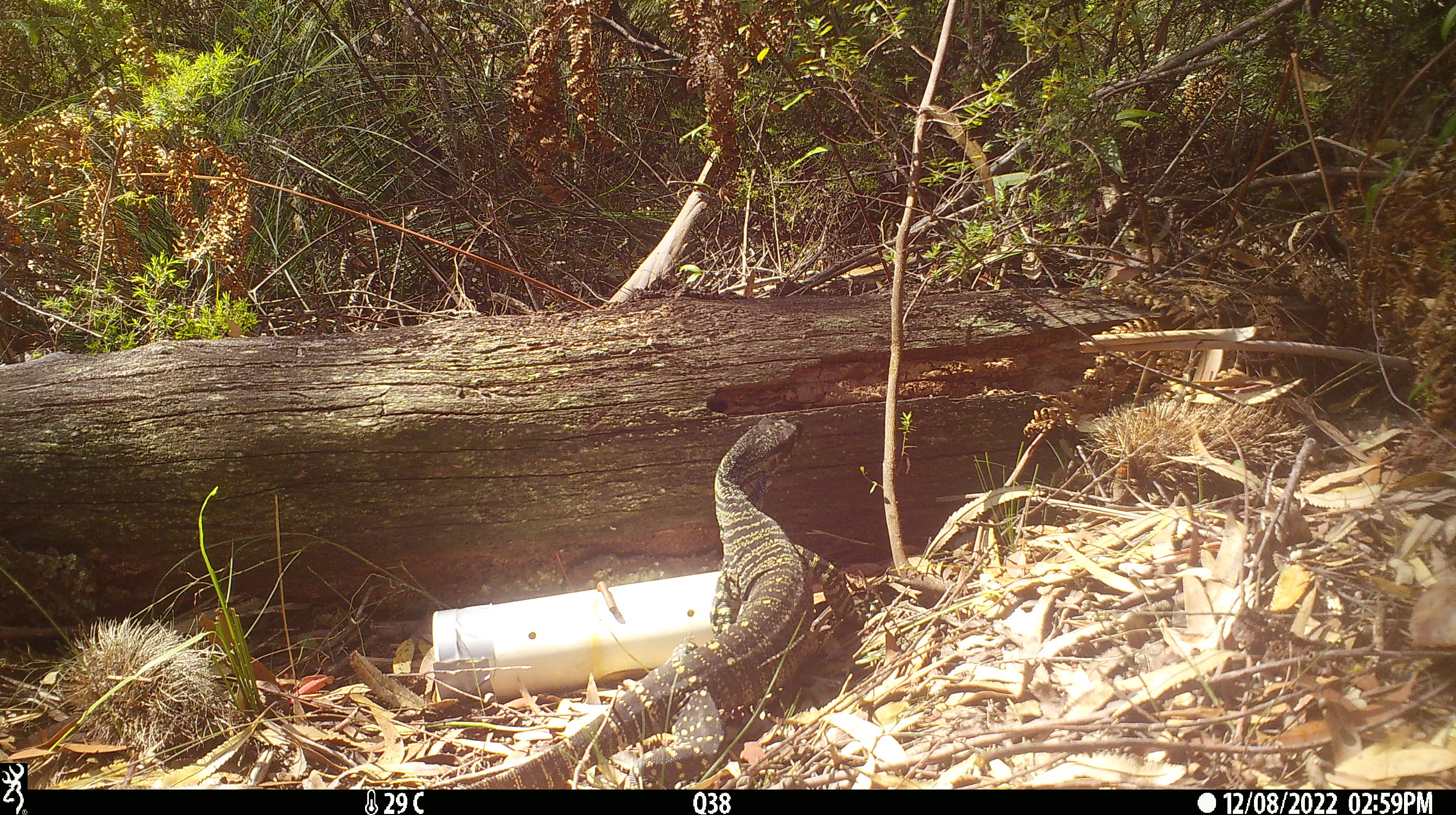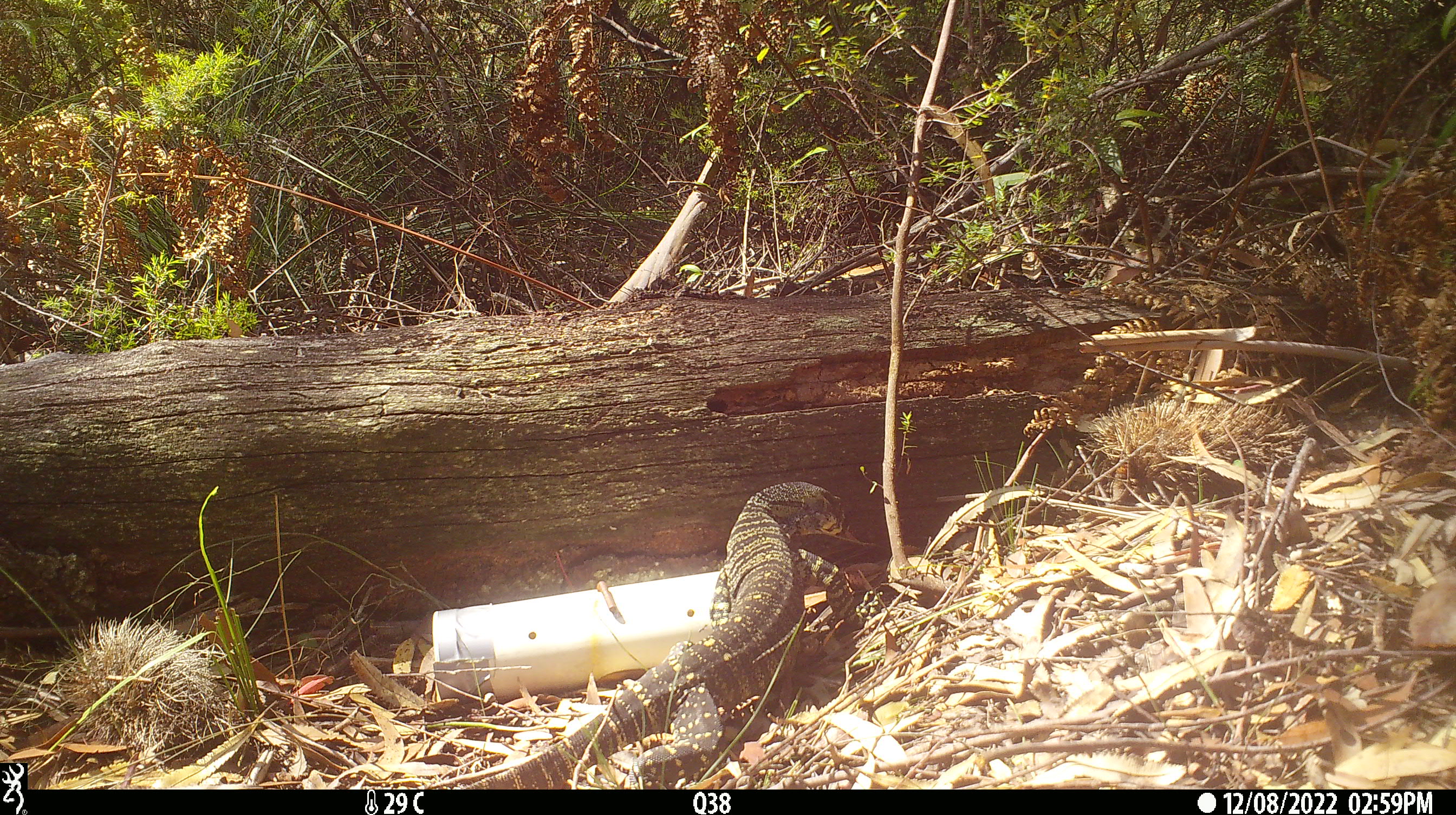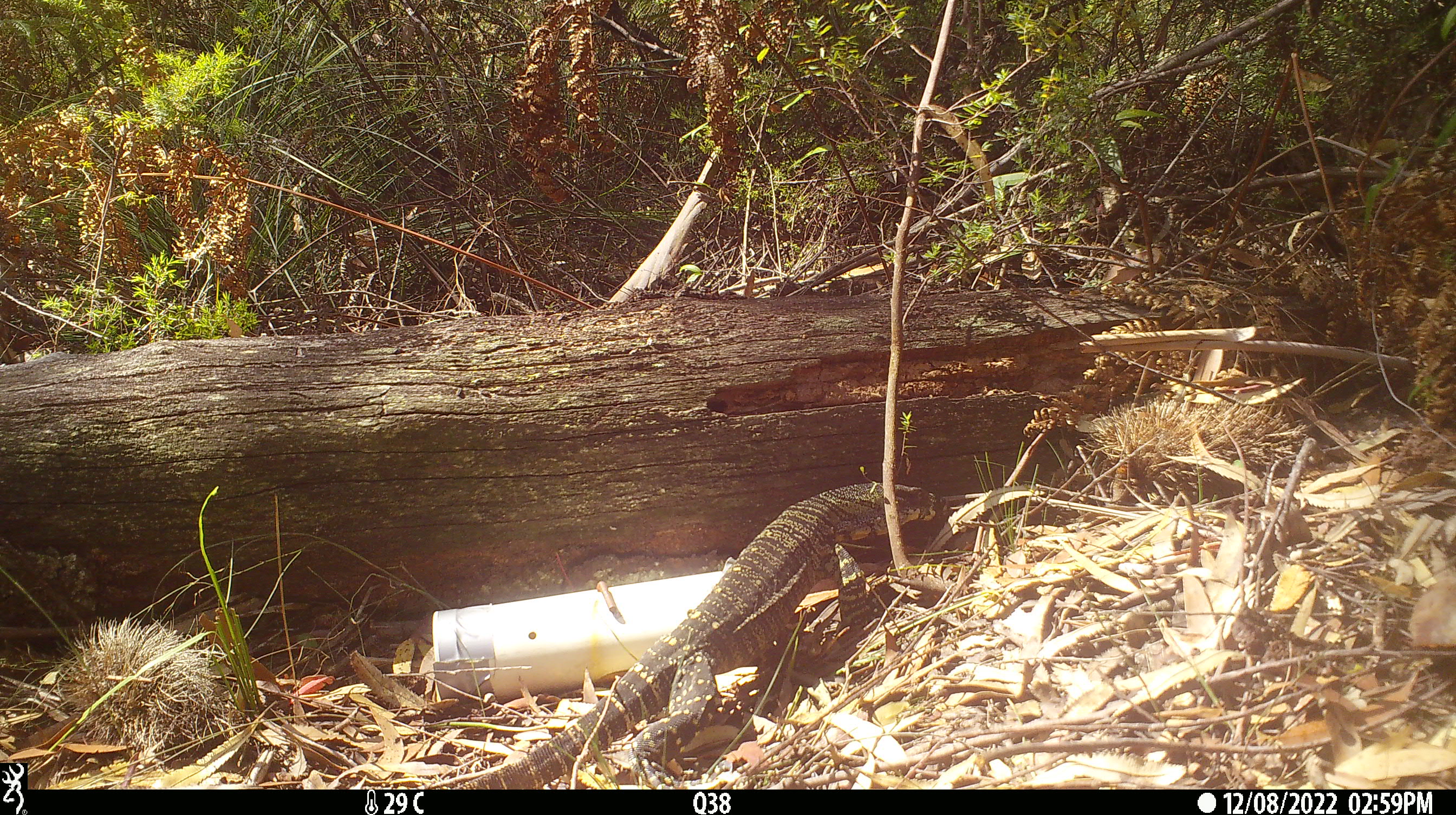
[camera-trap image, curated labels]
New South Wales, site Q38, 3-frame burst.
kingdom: Animalia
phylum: Chordata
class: Reptilia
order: Squamata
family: Varanidae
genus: Varanus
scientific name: Varanus varius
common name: lace monitor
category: goanna